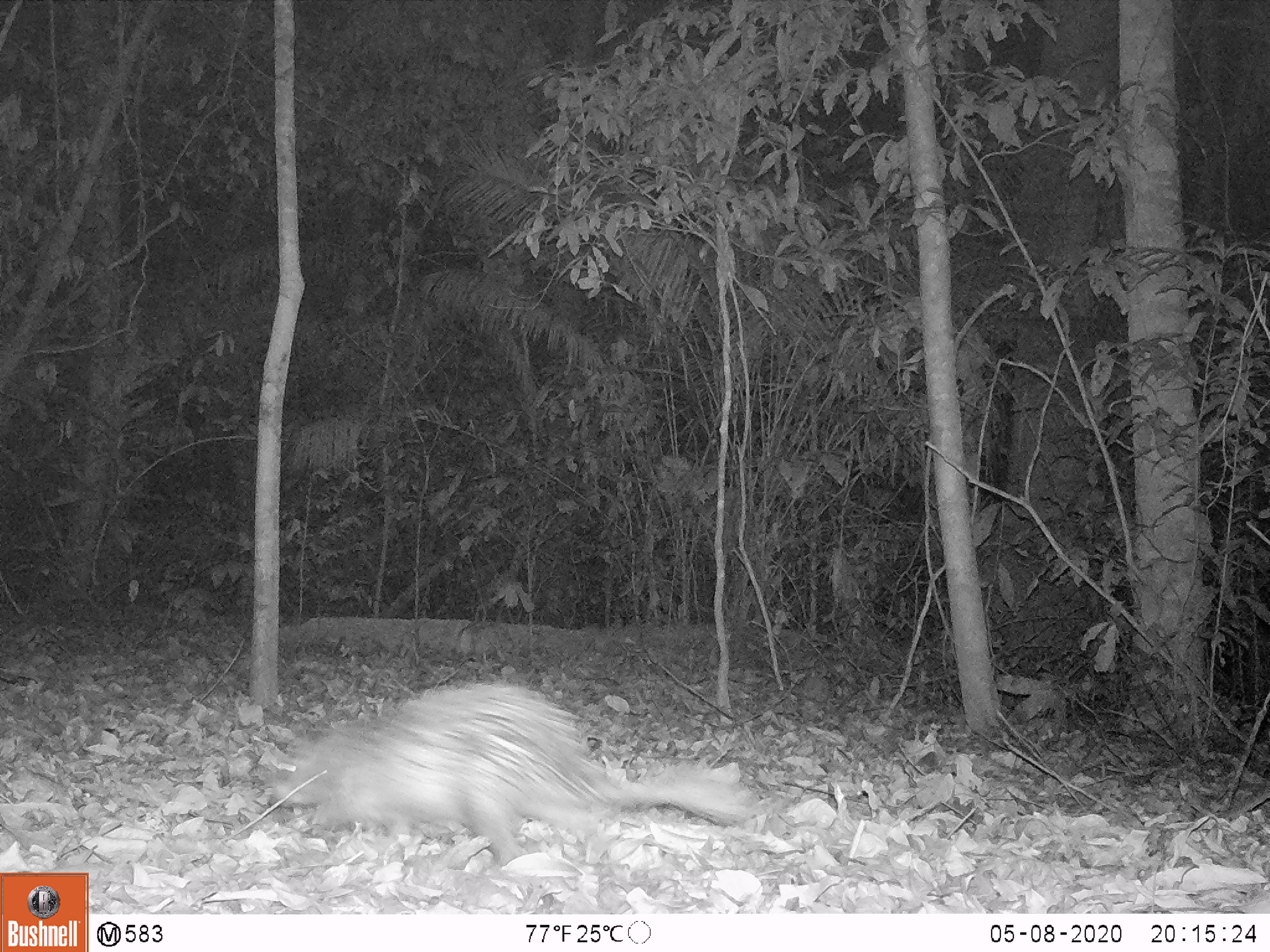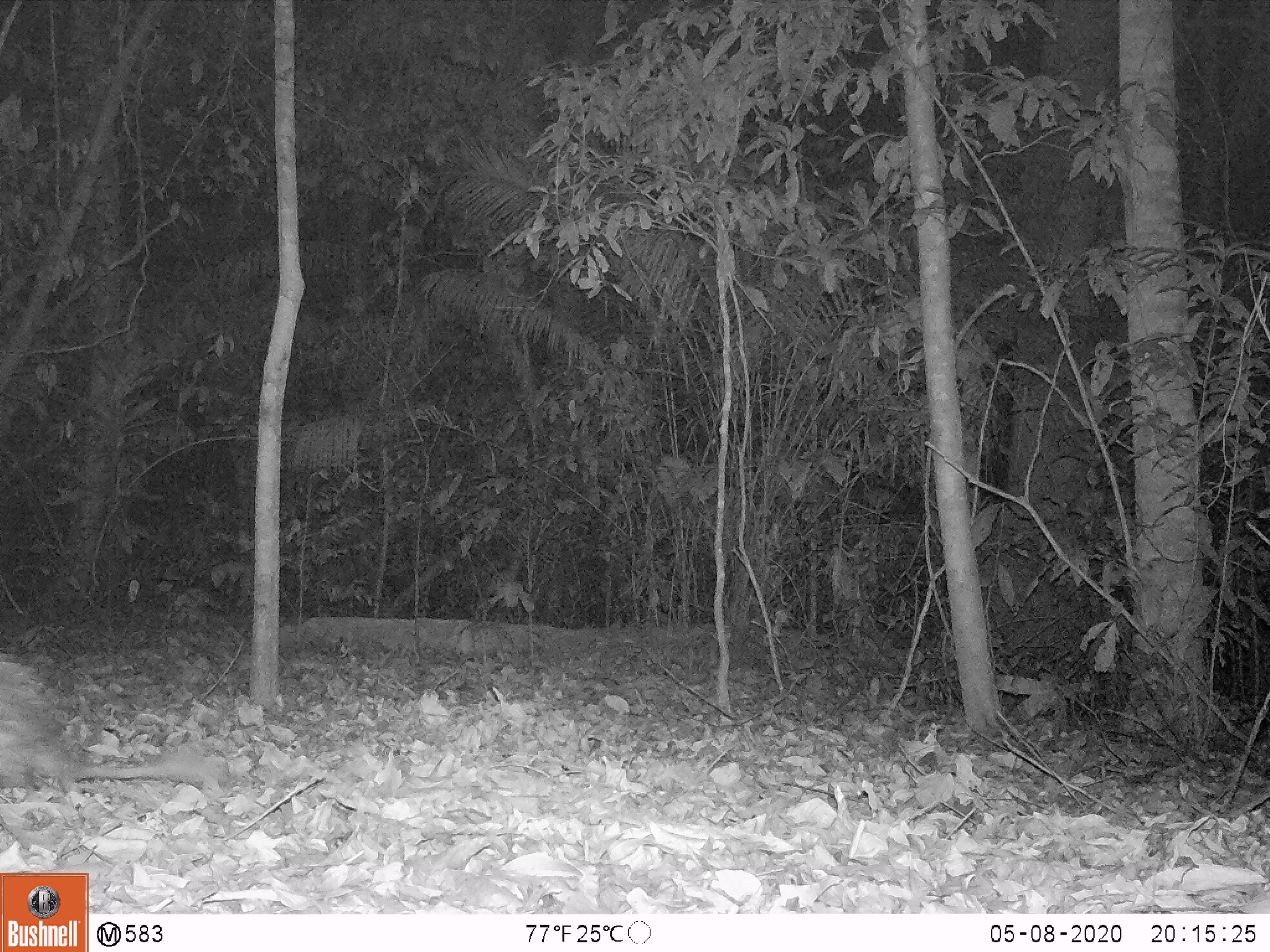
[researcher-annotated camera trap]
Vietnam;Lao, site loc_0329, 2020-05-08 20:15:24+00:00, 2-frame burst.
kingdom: Animalia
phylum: Chordata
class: Mammalia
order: Rodentia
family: Hystricidae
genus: Atherurus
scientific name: Atherurus macrourus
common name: asiatic brush-tailed porcupine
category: asiatic brush tailed porcupine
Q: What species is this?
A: Asiatic brush tailed porcupine (asiatic brush-tailed porcupine) (Atherurus macrourus).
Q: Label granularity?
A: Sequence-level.